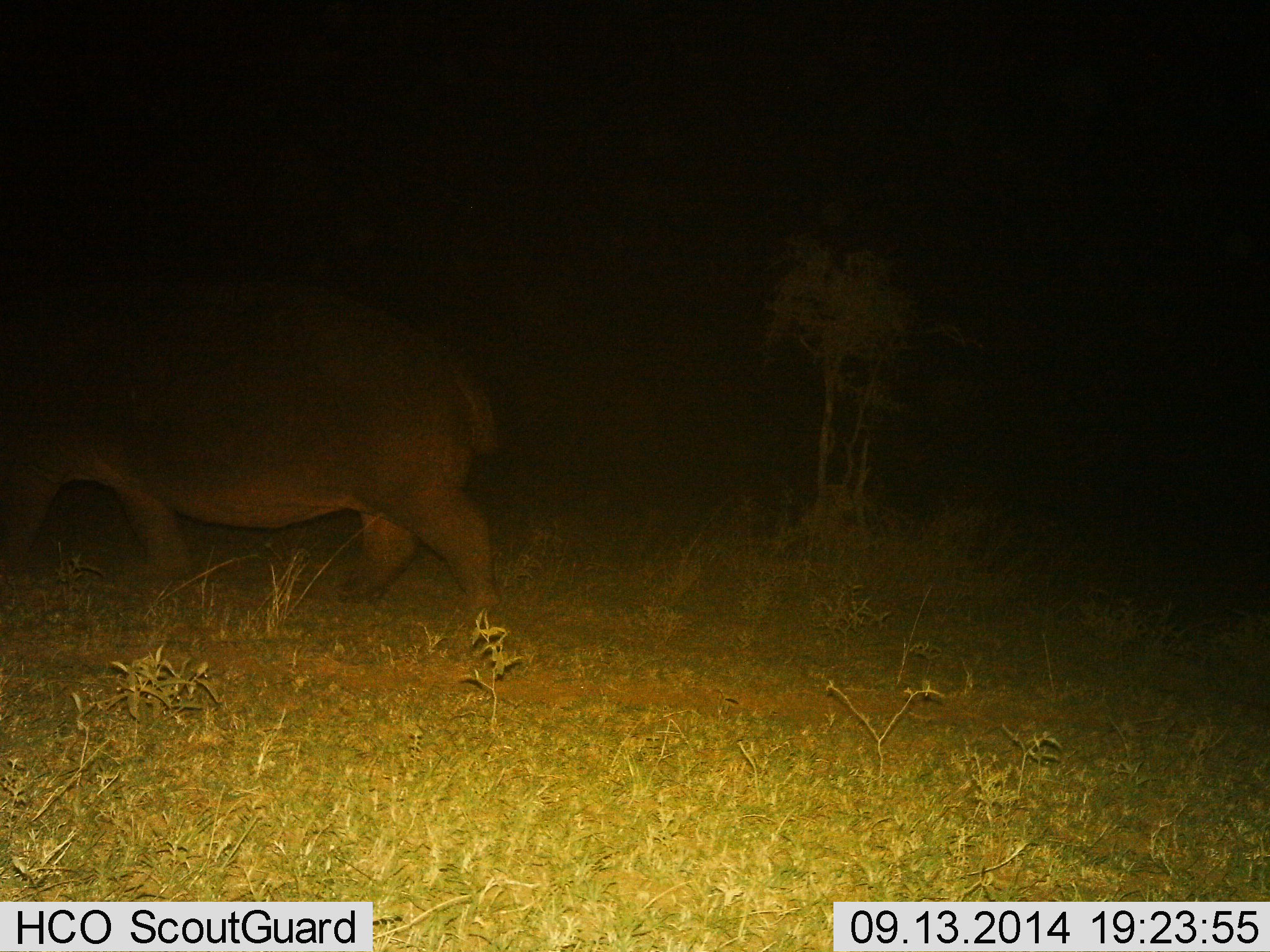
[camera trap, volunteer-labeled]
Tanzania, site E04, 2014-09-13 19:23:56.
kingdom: Animalia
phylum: Chordata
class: Mammalia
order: Artiodactyla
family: Hippopotamidae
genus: Hippopotamus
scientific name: Hippopotamus amphibius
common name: hippopotamus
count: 1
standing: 10%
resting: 0%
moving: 100%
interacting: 0%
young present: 0%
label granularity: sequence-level